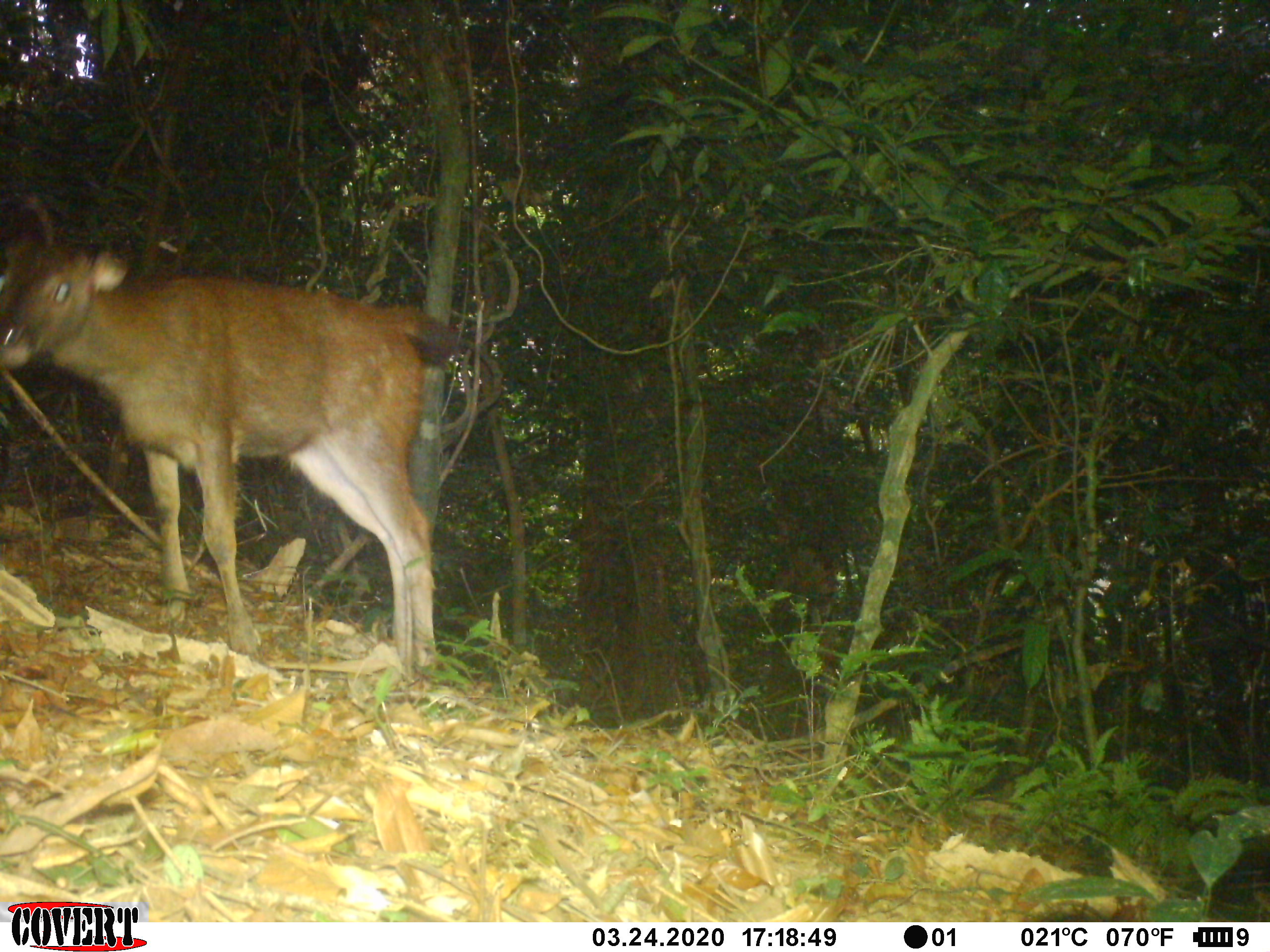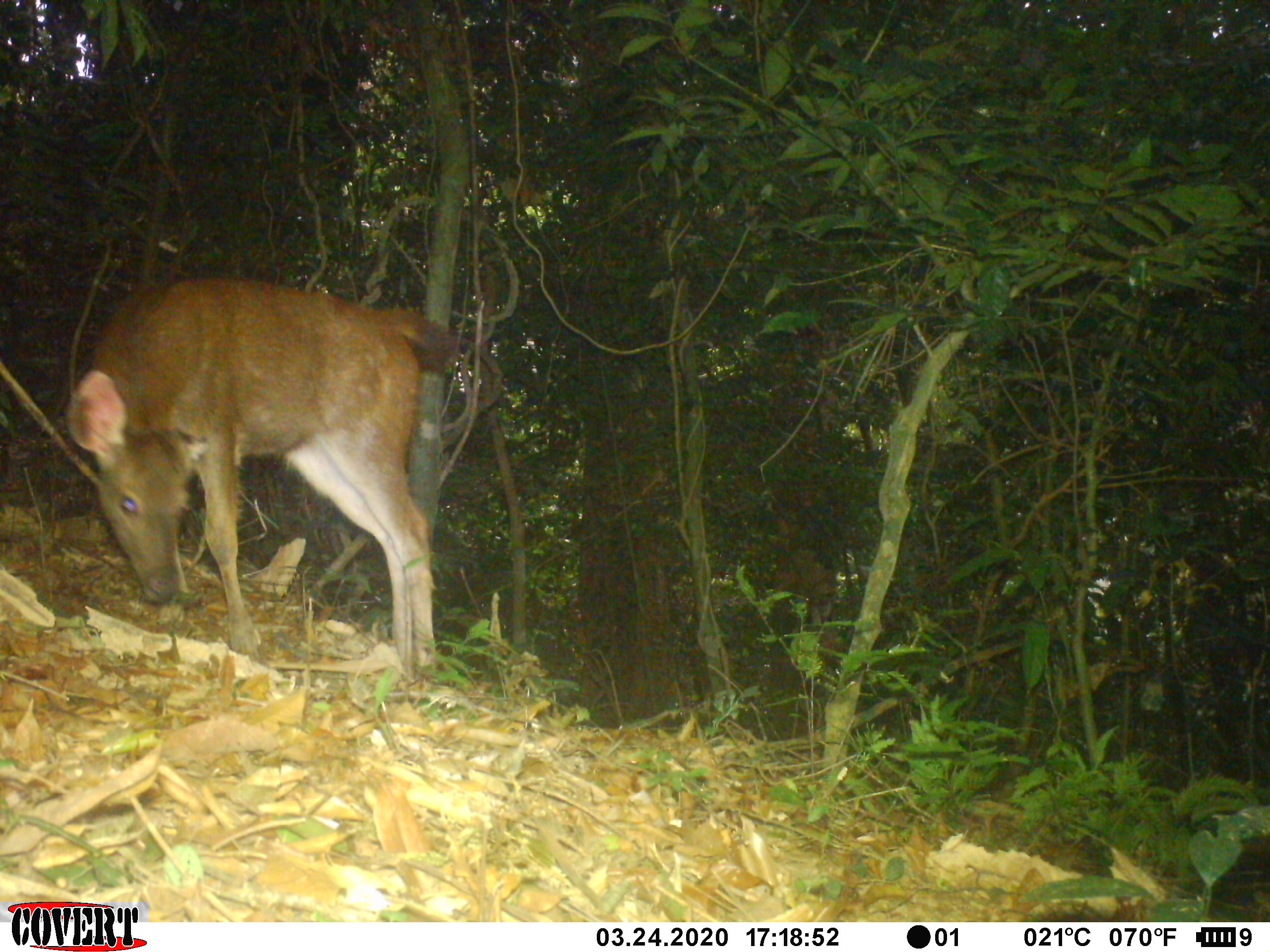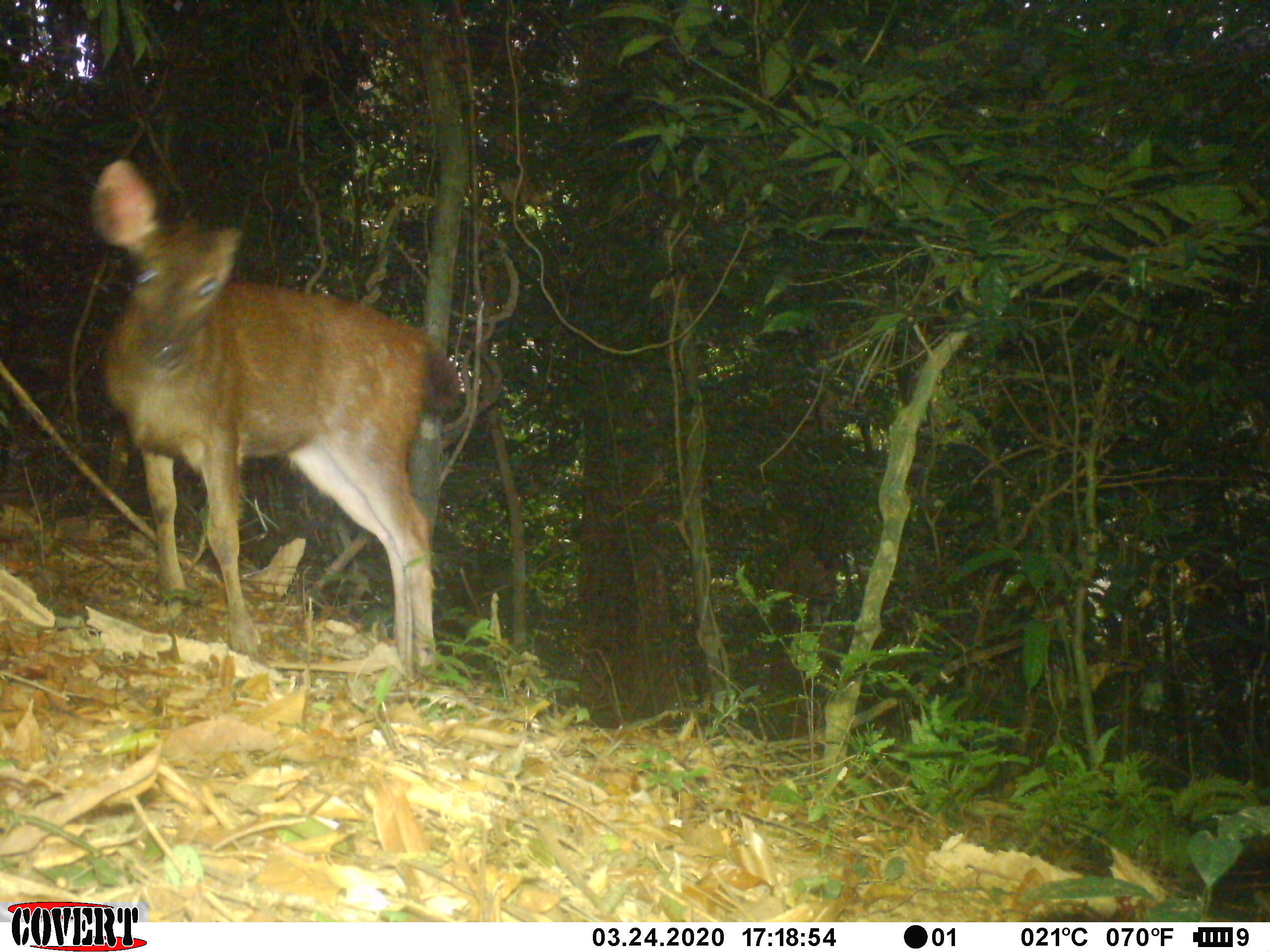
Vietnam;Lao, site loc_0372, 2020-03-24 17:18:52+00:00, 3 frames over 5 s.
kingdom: Animalia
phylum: Chordata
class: Mammalia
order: Artiodactyla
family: Cervidae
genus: Rusa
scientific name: Rusa unicolor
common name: sambar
Sambar (Rusa unicolor). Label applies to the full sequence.